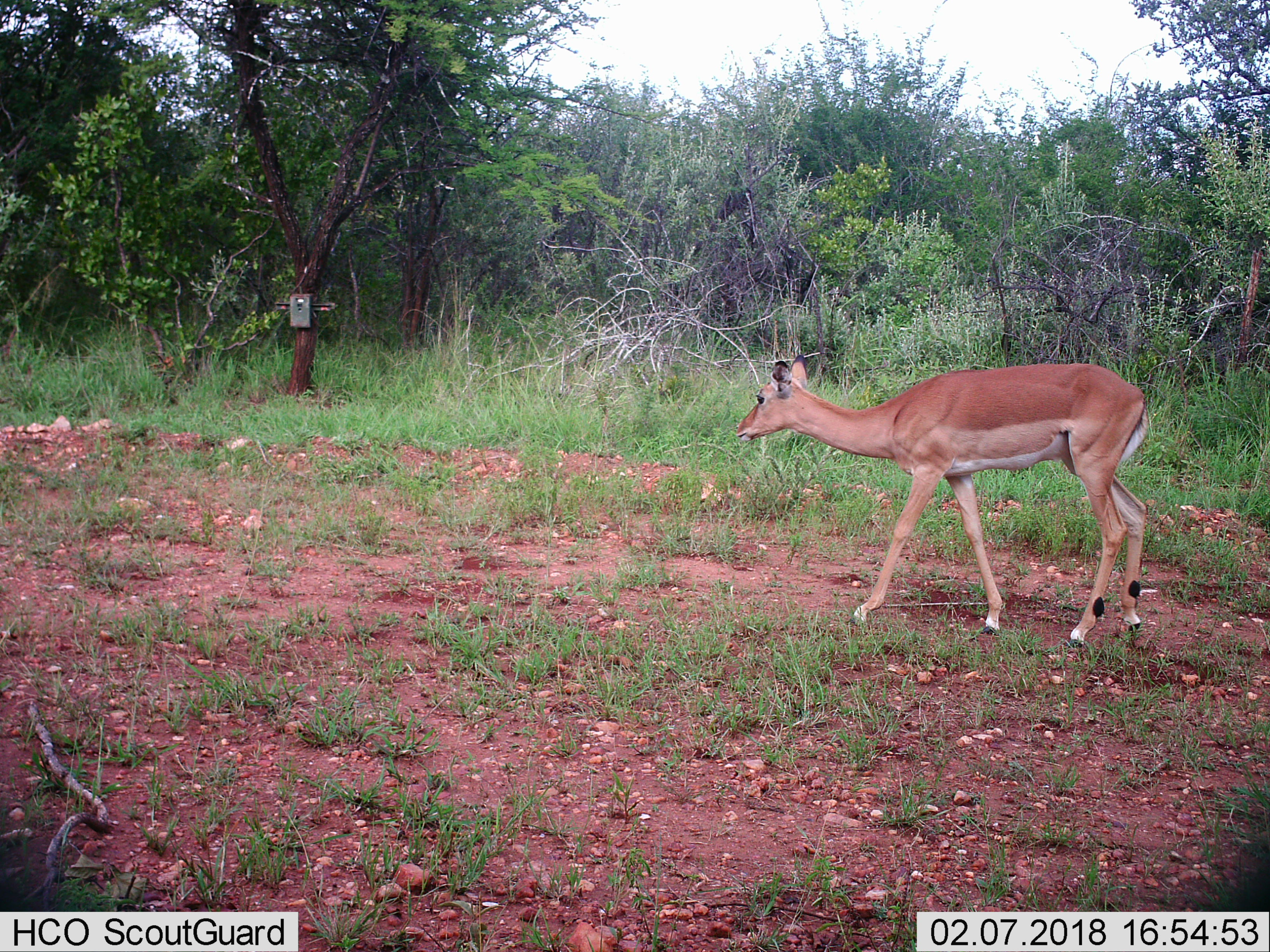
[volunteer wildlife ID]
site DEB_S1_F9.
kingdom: Animalia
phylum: Chordata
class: Mammalia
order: Artiodactyla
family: Bovidae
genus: Aepyceros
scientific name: Aepyceros melampus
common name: impala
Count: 1.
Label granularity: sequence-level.